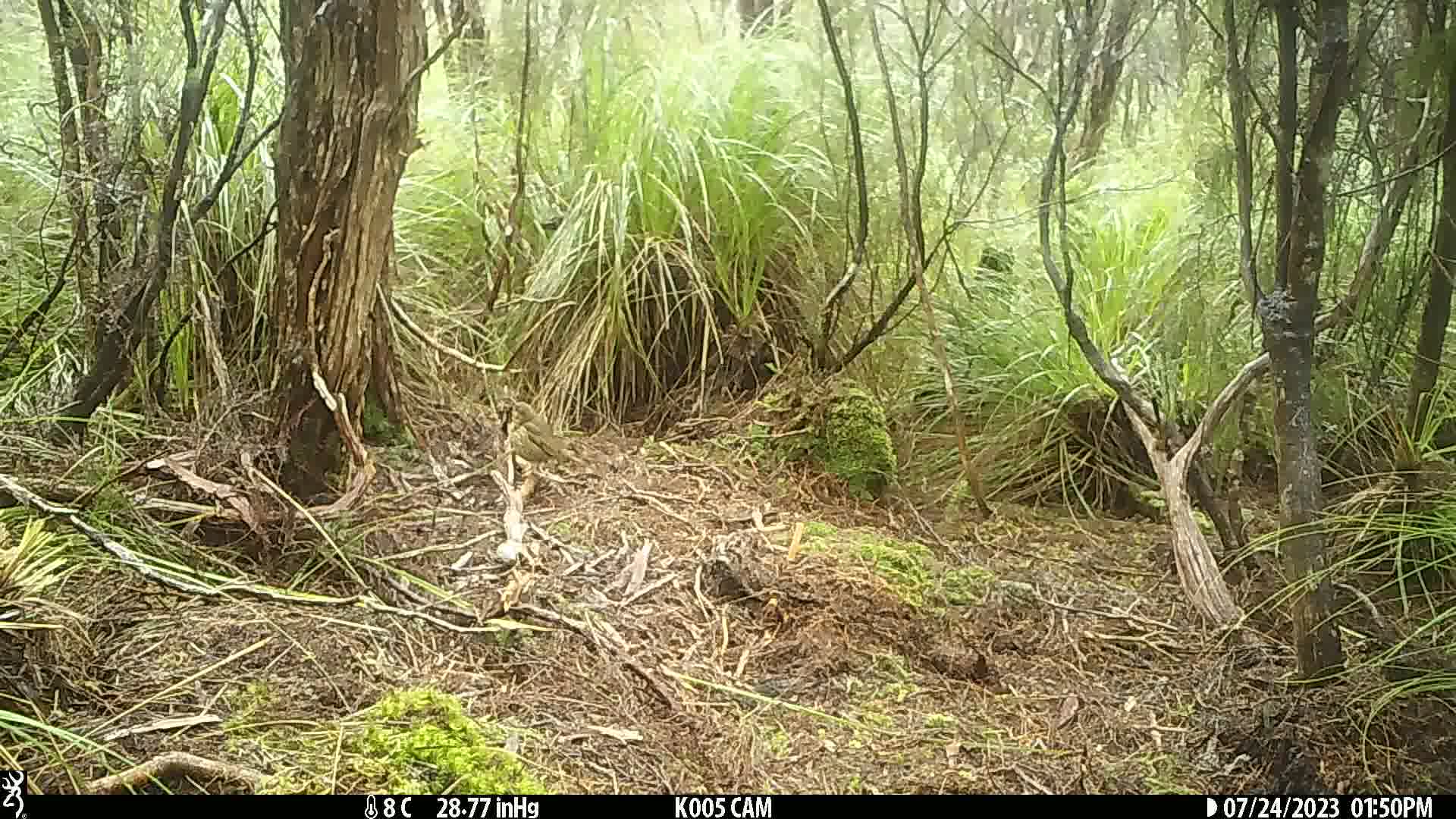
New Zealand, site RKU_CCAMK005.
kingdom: Animalia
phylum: Chordata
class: Aves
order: Passeriformes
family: Turdidae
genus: Turdus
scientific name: Turdus philomelos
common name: song thrush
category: thrush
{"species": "thrush (song thrush) (Turdus philomelos)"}